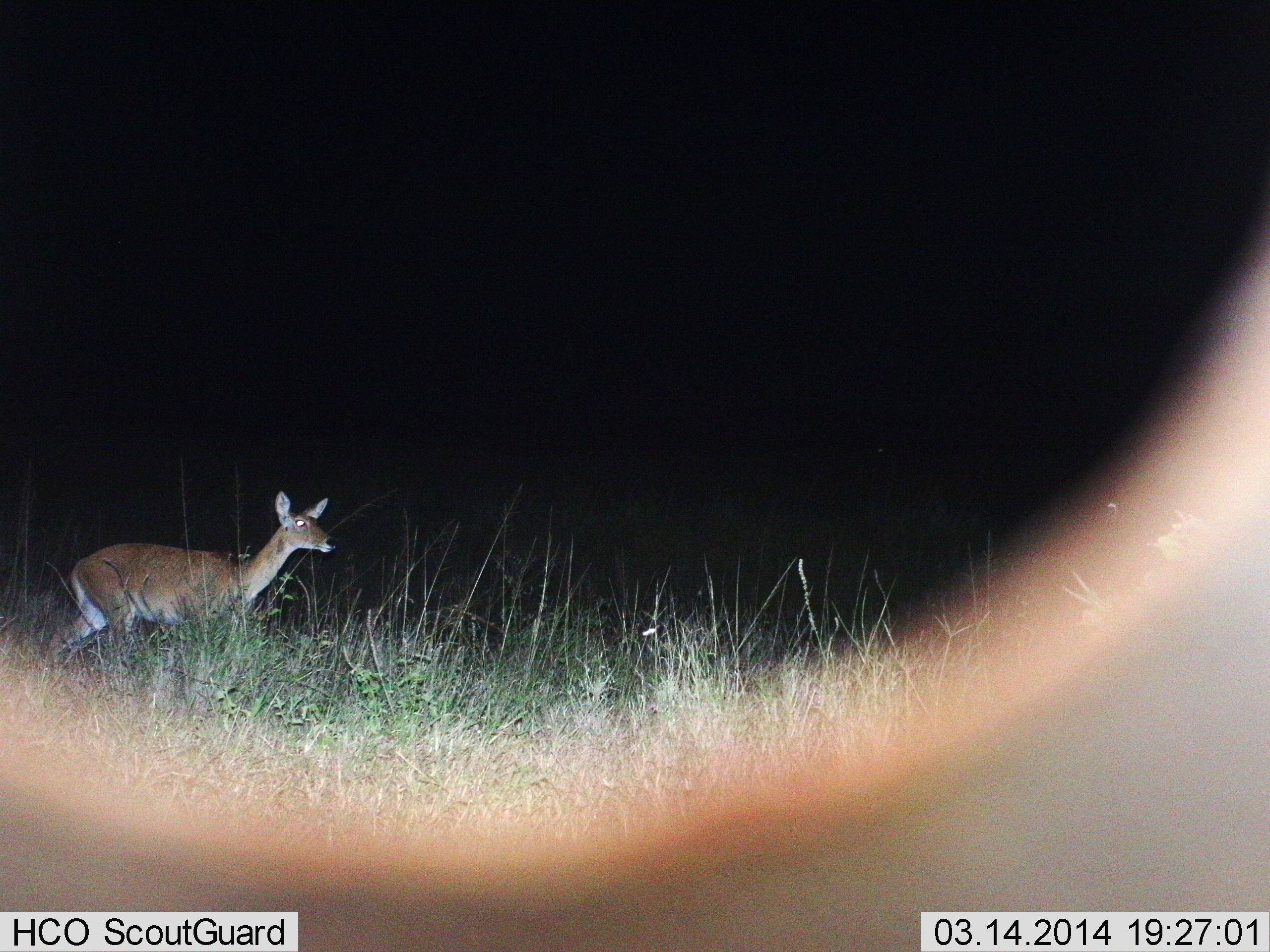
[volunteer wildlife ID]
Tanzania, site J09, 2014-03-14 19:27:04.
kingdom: Animalia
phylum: Chordata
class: Mammalia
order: Artiodactyla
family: Bovidae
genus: Redunca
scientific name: Redunca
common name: reedbuck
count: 1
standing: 61%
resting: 0%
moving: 39%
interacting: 2%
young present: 0%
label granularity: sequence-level